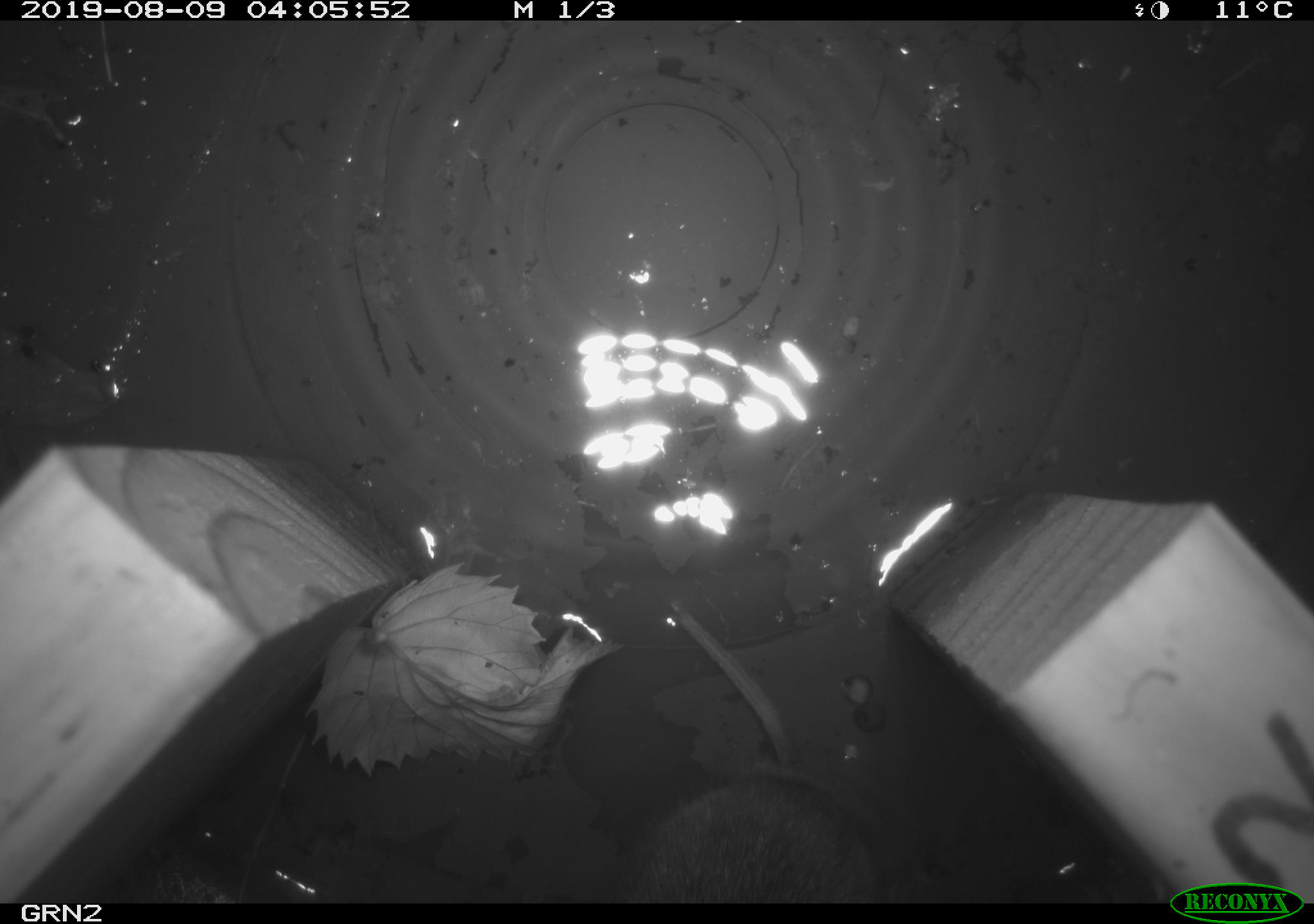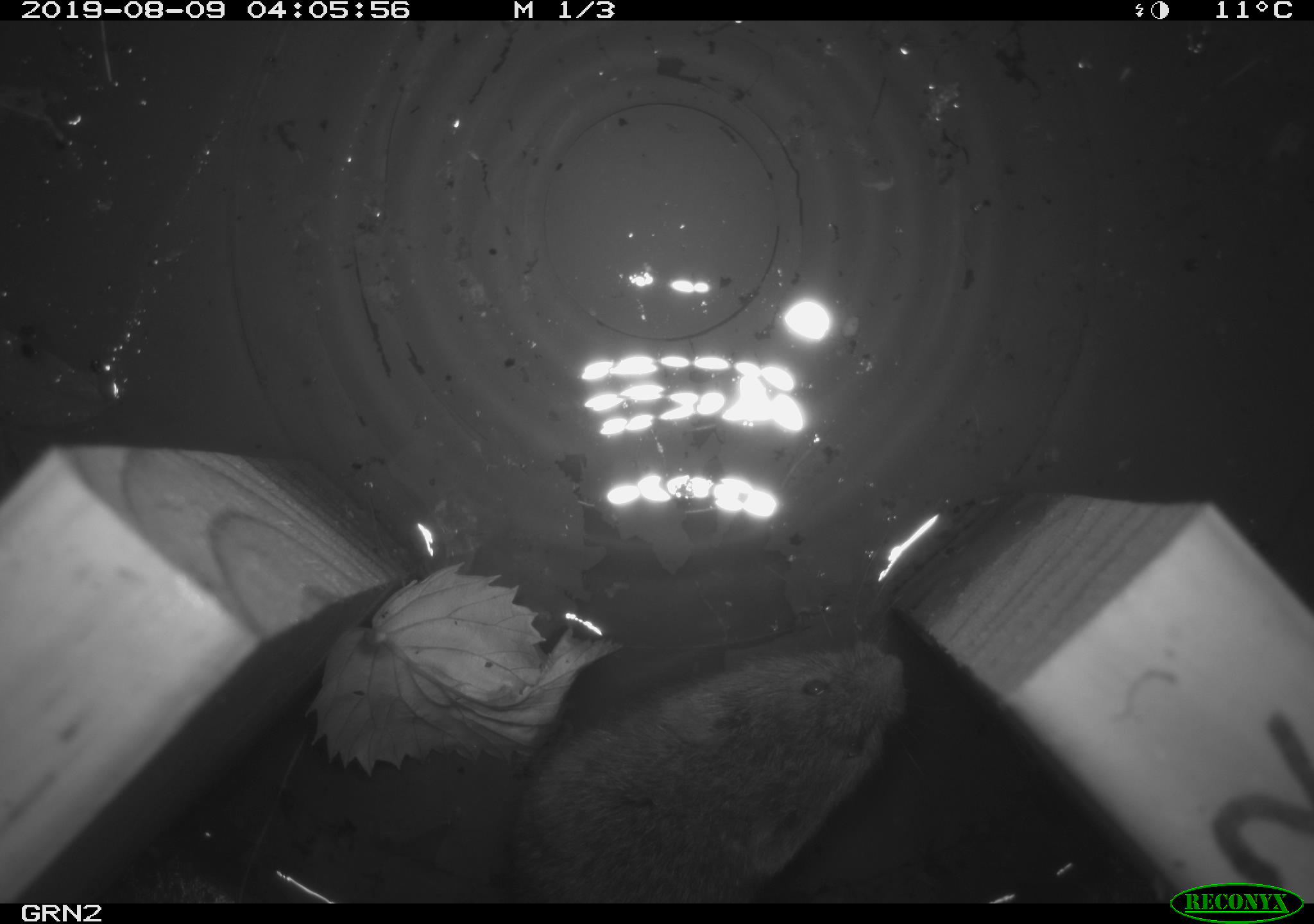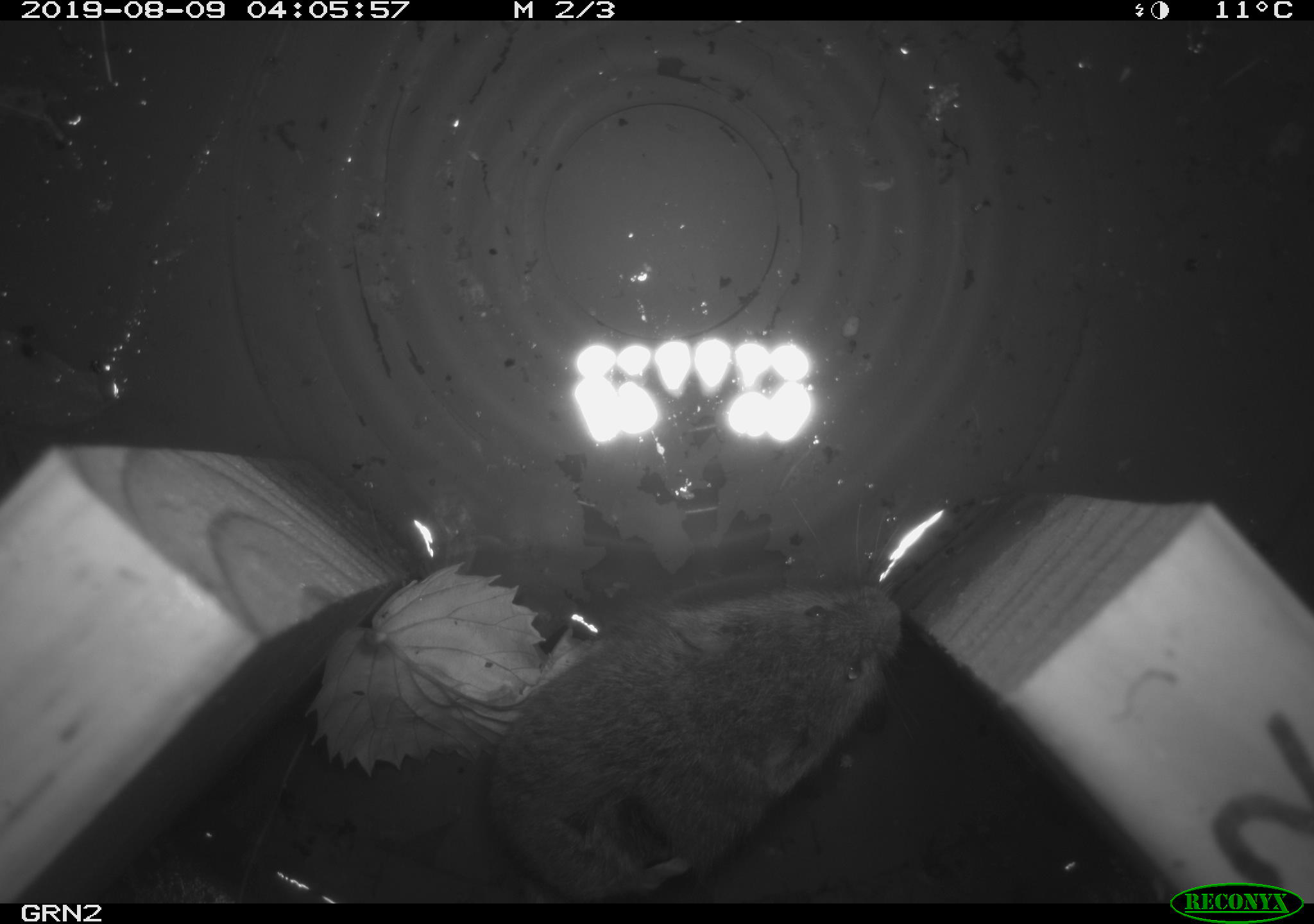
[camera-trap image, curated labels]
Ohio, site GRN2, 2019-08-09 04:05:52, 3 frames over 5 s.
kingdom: Animalia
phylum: Chordata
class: Mammalia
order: Rodentia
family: Cricetidae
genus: Microtus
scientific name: Microtus pennsylvanicus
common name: meadow vole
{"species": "meadow vole (Microtus pennsylvanicus)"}